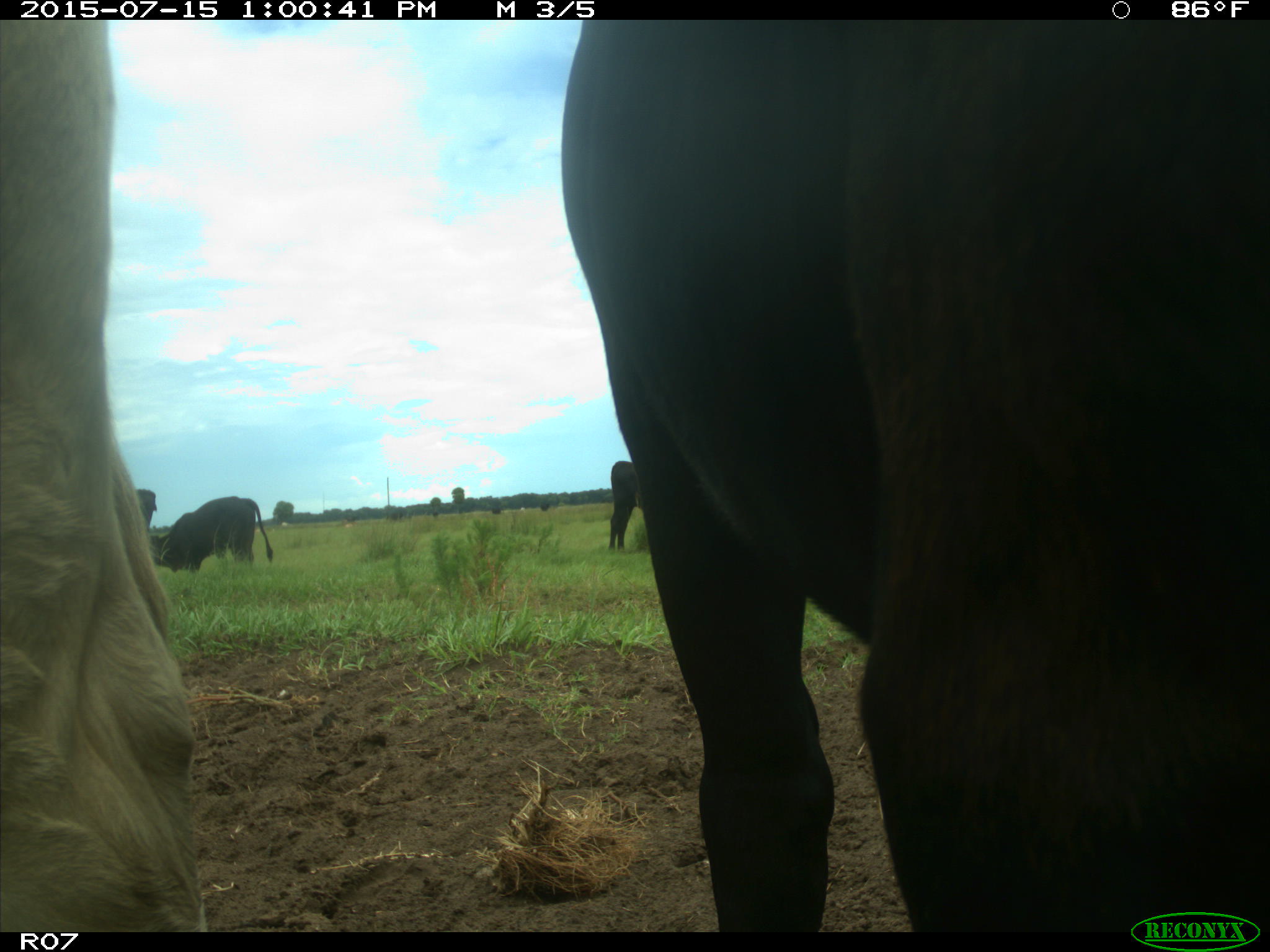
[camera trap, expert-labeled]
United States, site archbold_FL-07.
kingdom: Animalia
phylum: Chordata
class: Mammalia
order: Artiodactyla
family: Bovidae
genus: Bos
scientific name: Bos taurus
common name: domestic cow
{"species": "Bos taurus (domestic cow)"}